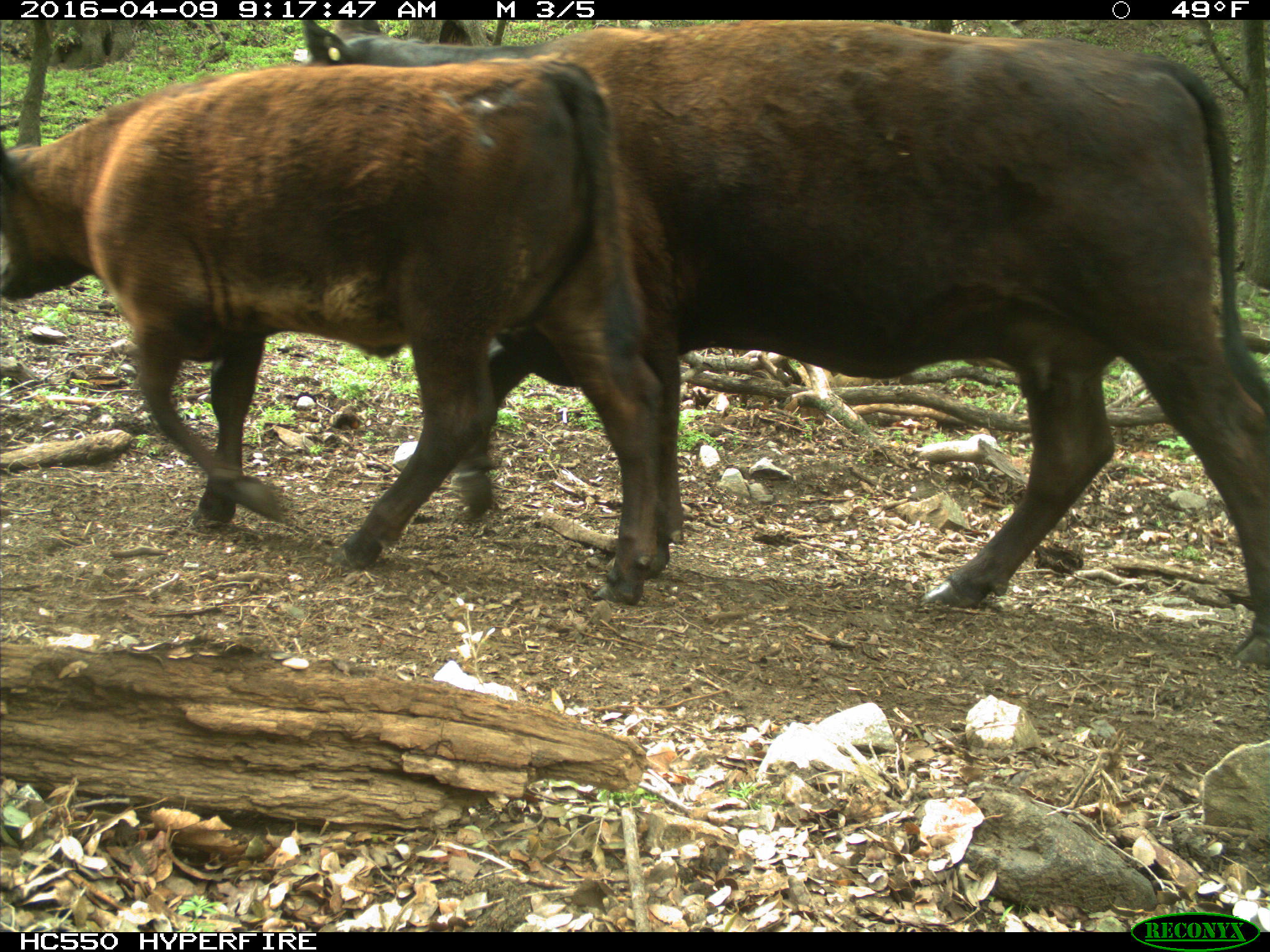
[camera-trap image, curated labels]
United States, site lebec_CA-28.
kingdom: Animalia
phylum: Chordata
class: Mammalia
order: Artiodactyla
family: Bovidae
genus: Bos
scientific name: Bos taurus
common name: domestic cow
Bos taurus (domestic cow).